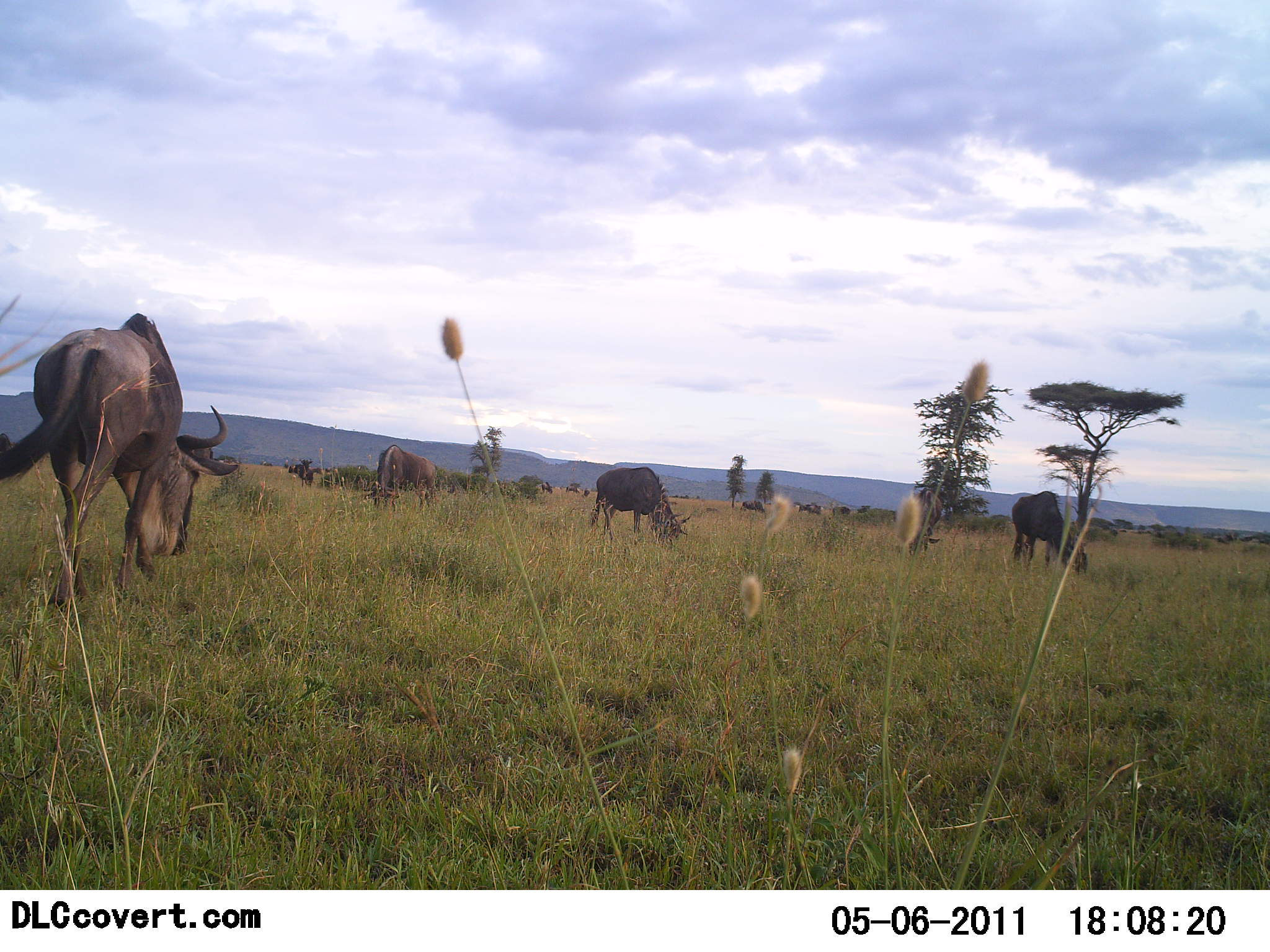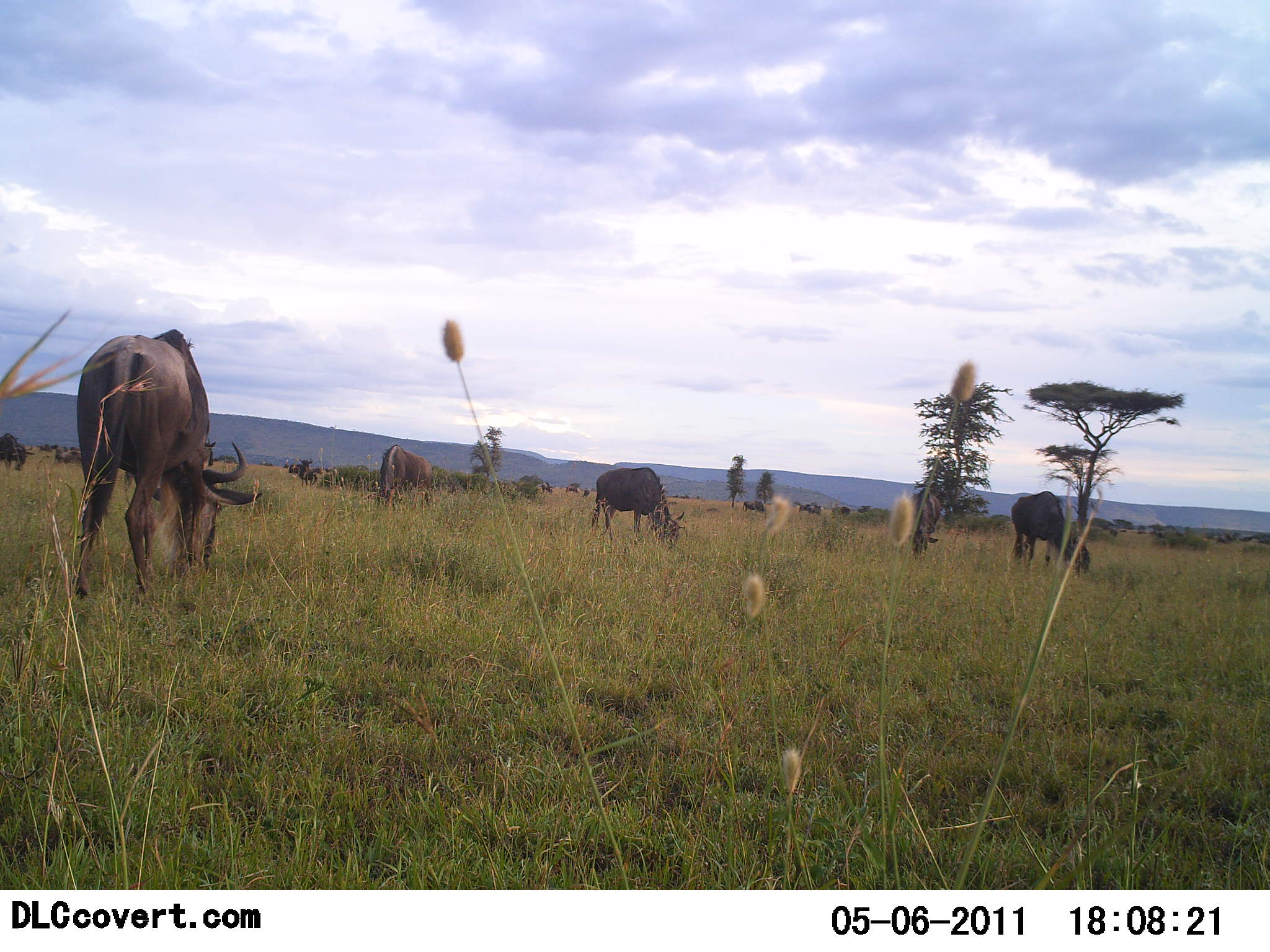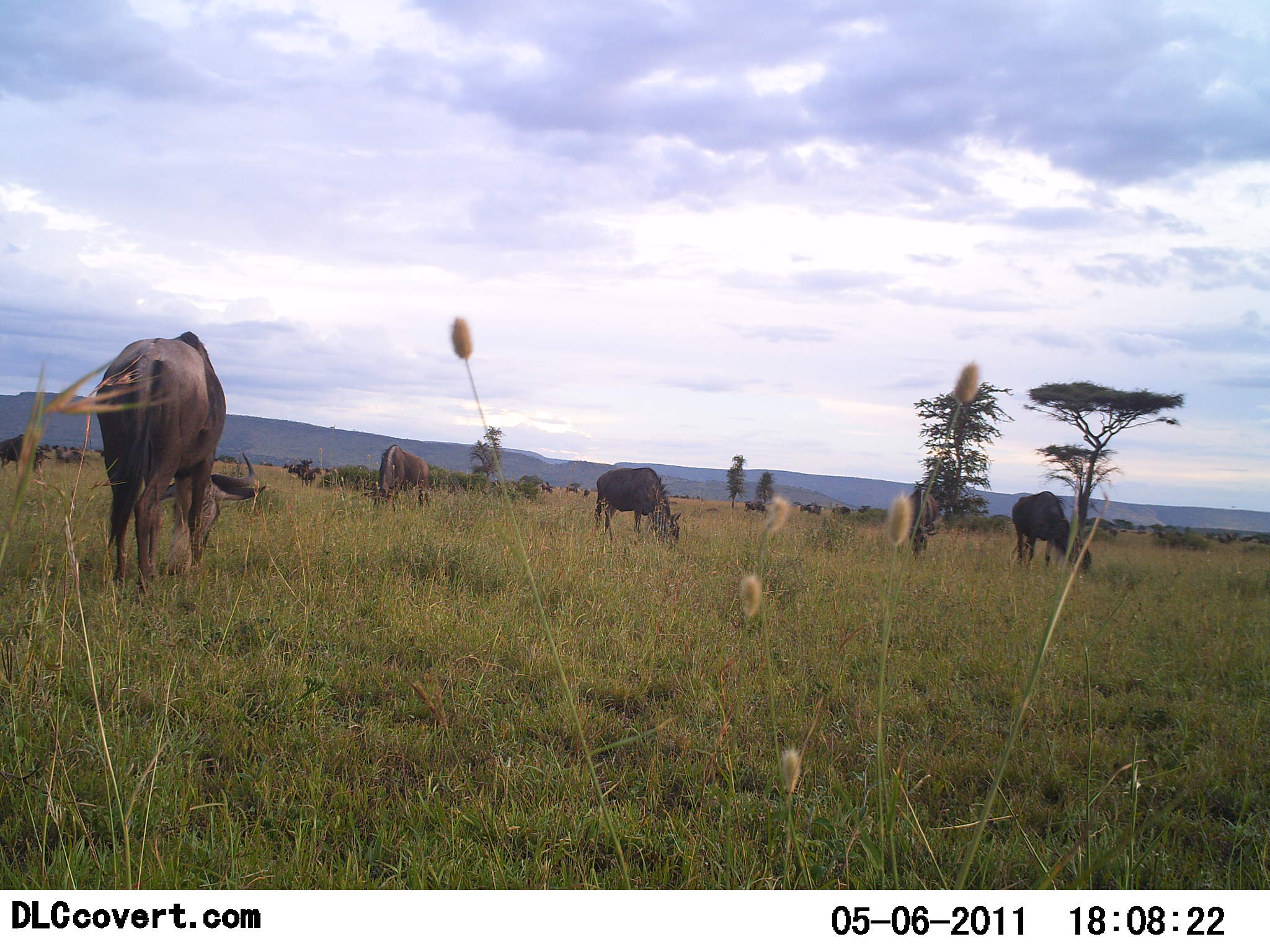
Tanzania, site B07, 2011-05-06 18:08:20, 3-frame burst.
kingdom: Animalia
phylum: Chordata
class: Mammalia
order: Artiodactyla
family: Bovidae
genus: Connochaetes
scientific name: Connochaetes taurinus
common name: blue wildebeest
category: wildebeest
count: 5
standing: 27%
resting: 0%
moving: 9%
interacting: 0%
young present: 0%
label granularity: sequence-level